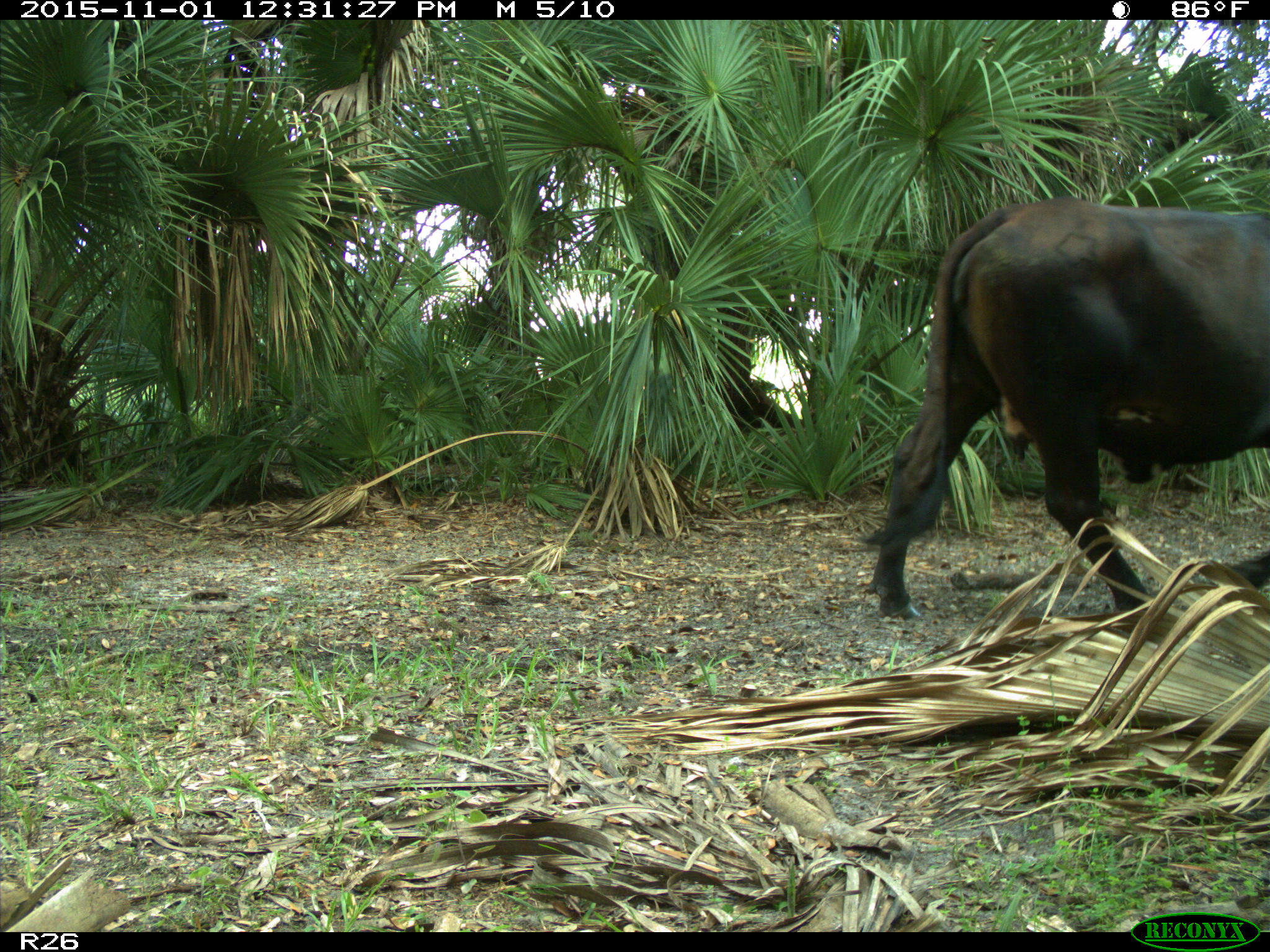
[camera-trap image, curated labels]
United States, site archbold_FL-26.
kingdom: Animalia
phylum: Chordata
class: Mammalia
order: Artiodactyla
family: Bovidae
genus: Bos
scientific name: Bos taurus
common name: domestic cow